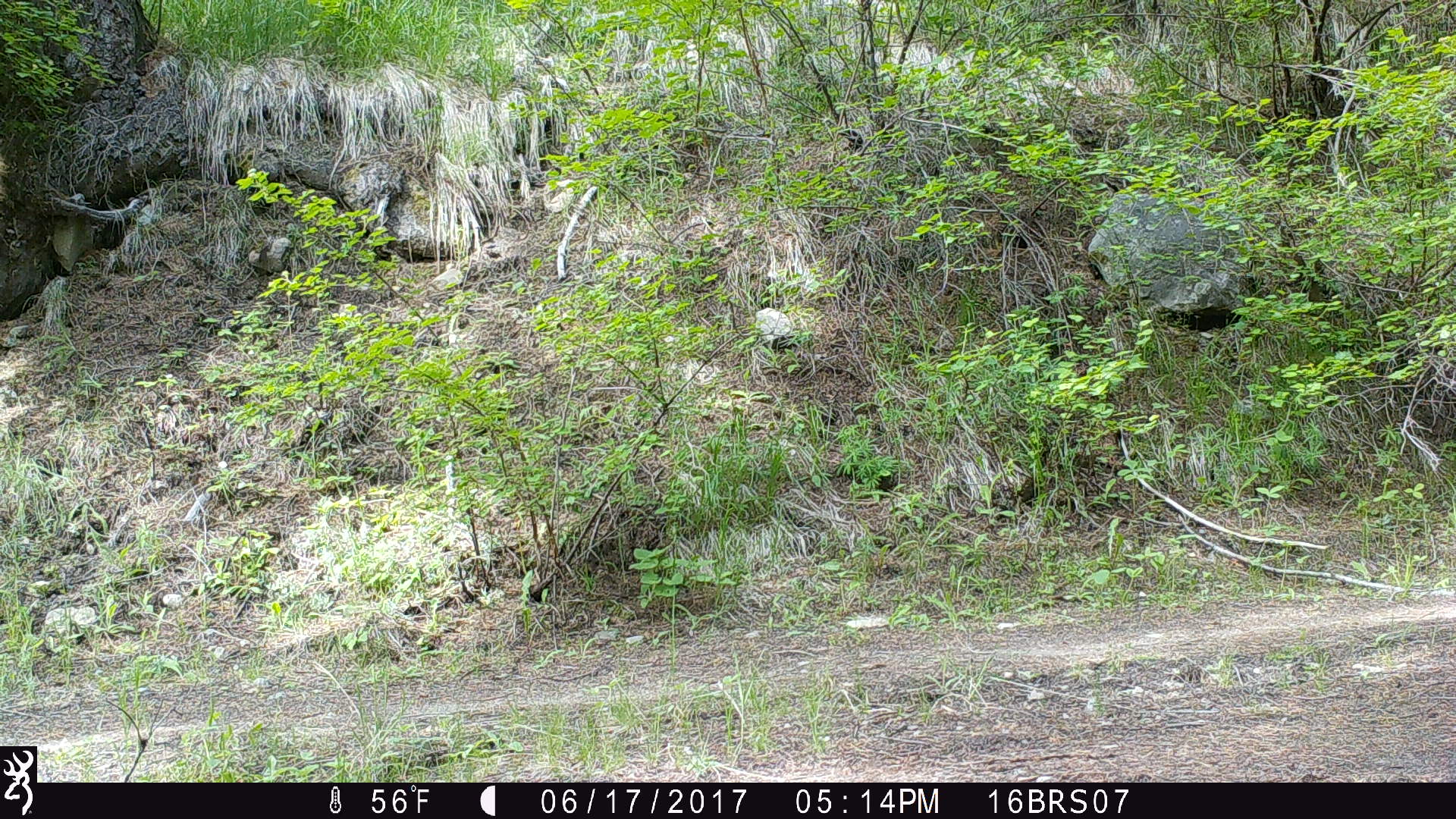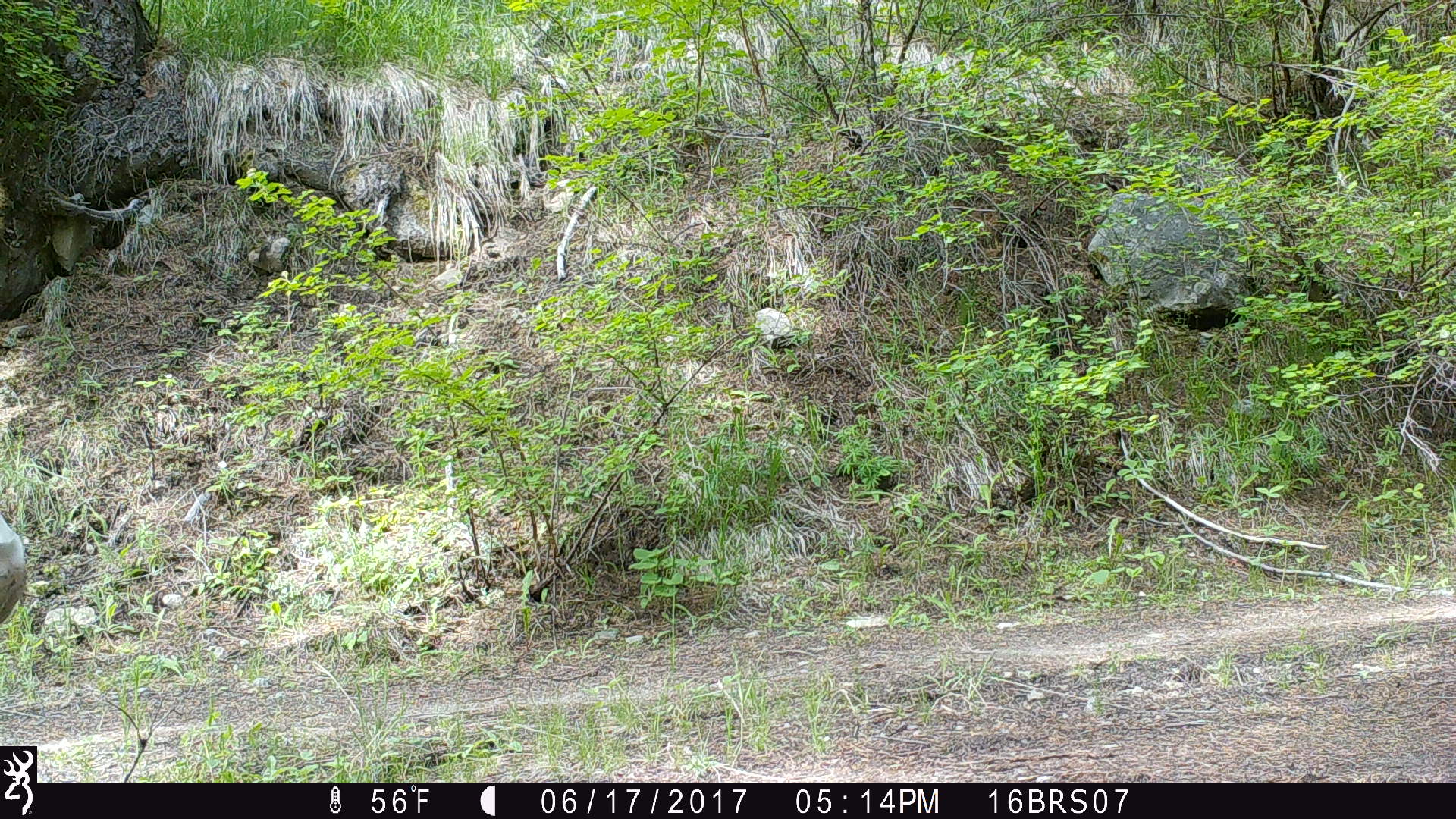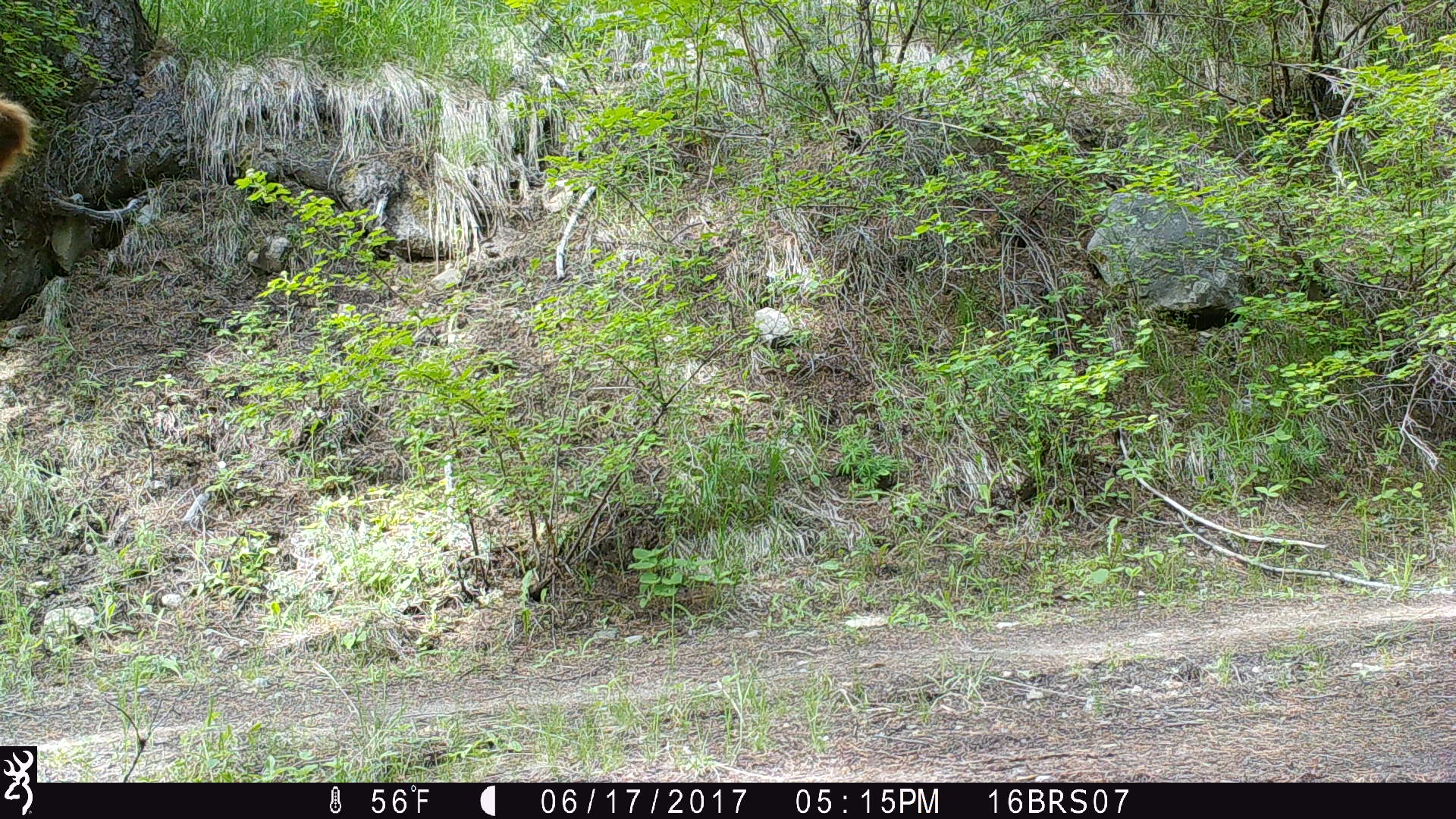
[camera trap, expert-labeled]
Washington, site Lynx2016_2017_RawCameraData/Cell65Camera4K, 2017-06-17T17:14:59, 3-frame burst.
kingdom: Animalia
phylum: Chordata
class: Mammalia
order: Artiodactyla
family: Bovidae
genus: Bos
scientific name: Bos taurus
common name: domestic cattle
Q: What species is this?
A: Domestic cattle (Bos taurus).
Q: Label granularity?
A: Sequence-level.